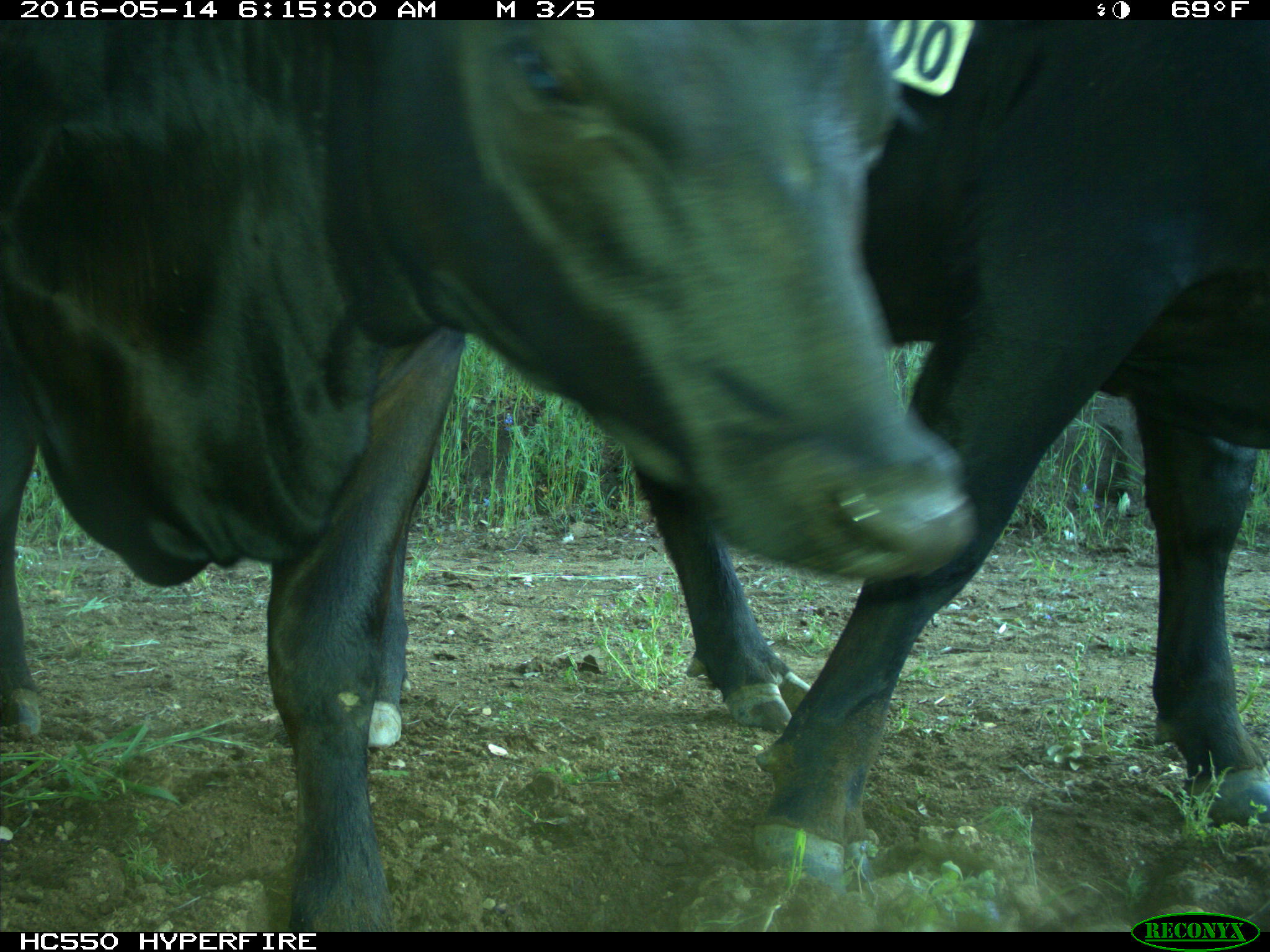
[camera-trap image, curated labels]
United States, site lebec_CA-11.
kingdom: Animalia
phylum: Chordata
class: Mammalia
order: Artiodactyla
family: Bovidae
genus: Bos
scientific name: Bos taurus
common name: domestic cow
Bos taurus (domestic cow).